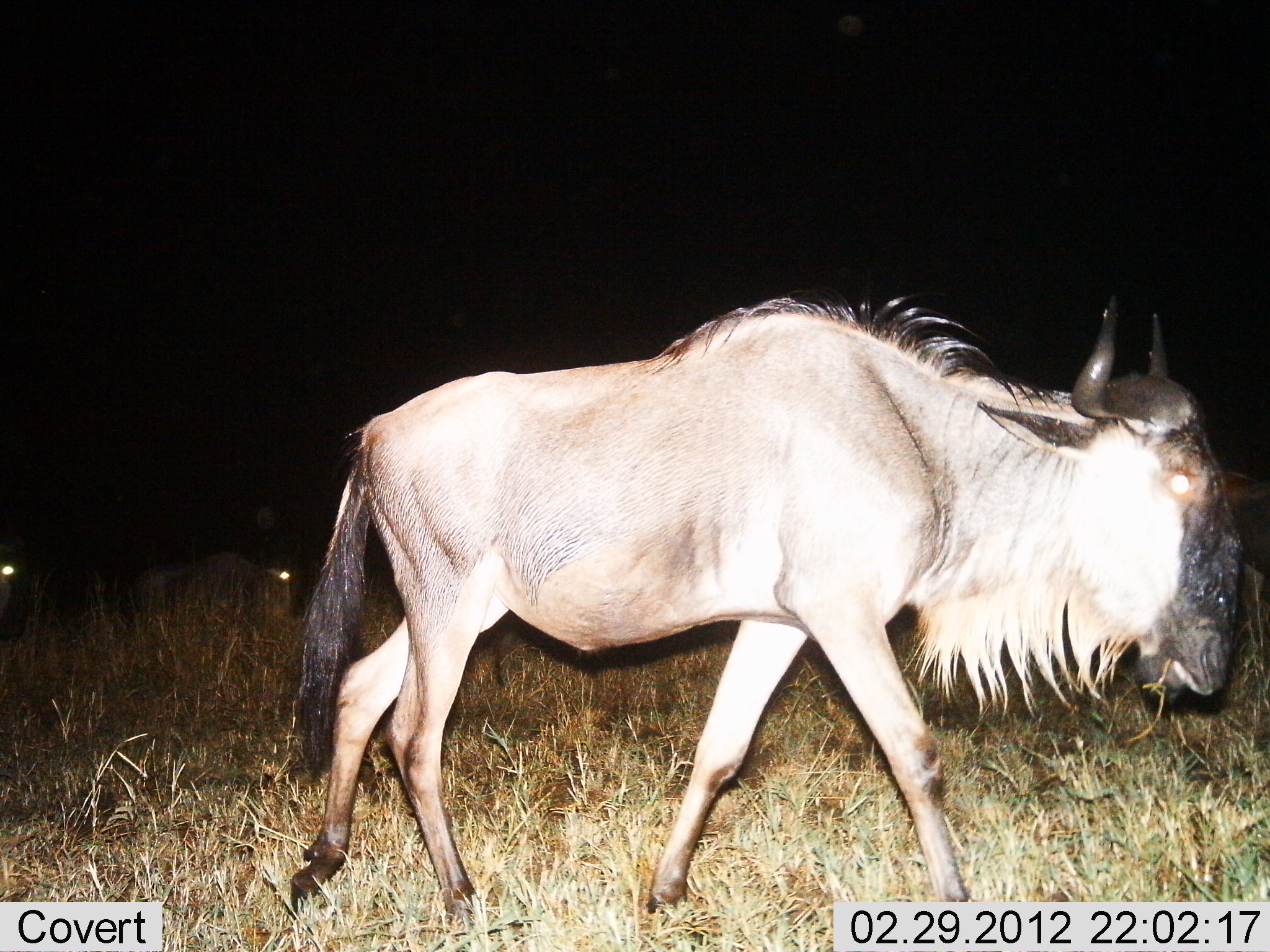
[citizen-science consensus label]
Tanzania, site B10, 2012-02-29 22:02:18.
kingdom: Animalia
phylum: Chordata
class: Mammalia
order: Artiodactyla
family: Bovidae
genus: Connochaetes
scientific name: Connochaetes taurinus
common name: blue wildebeest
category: wildebeest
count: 2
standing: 19%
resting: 4%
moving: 88%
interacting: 0%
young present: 0%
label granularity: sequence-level